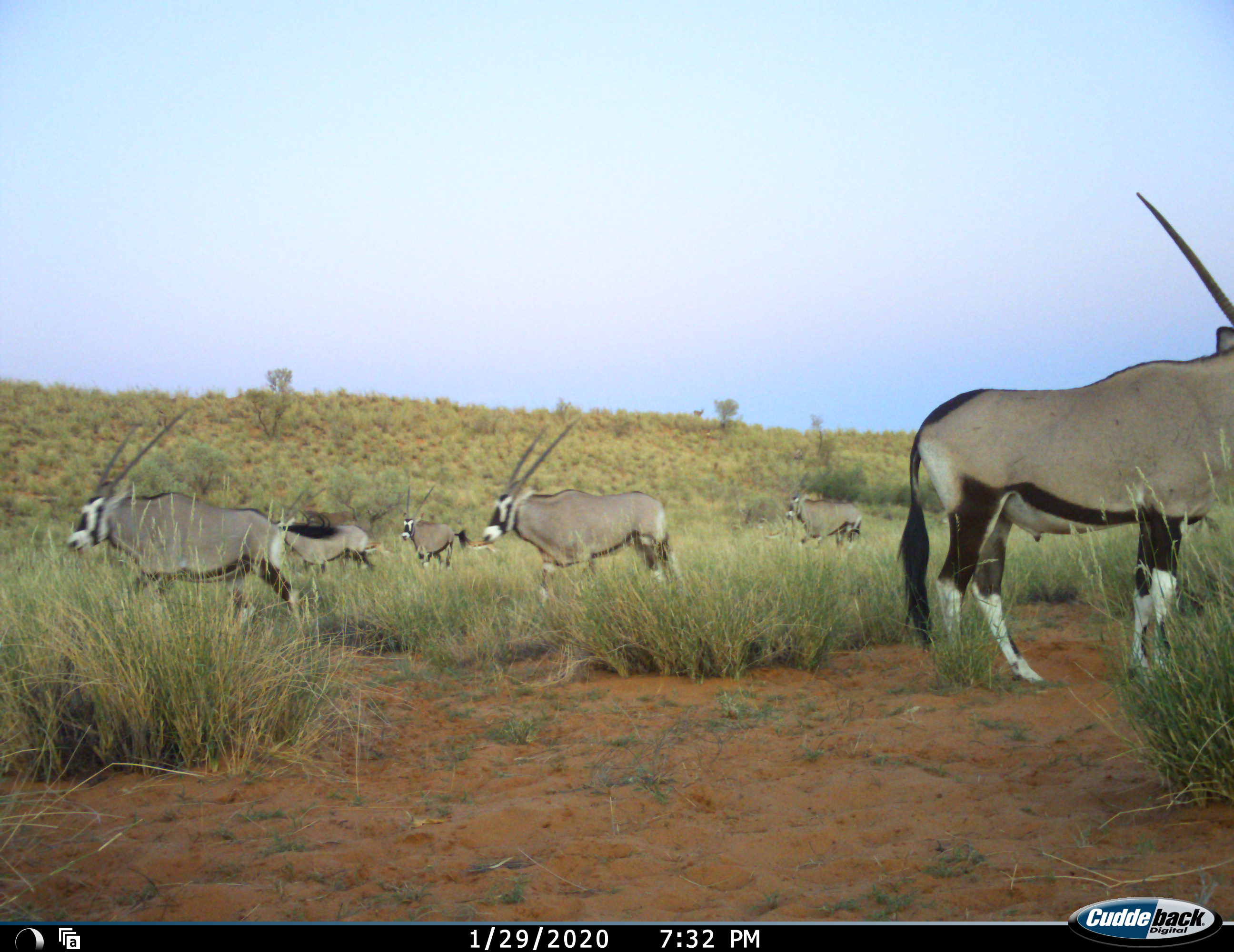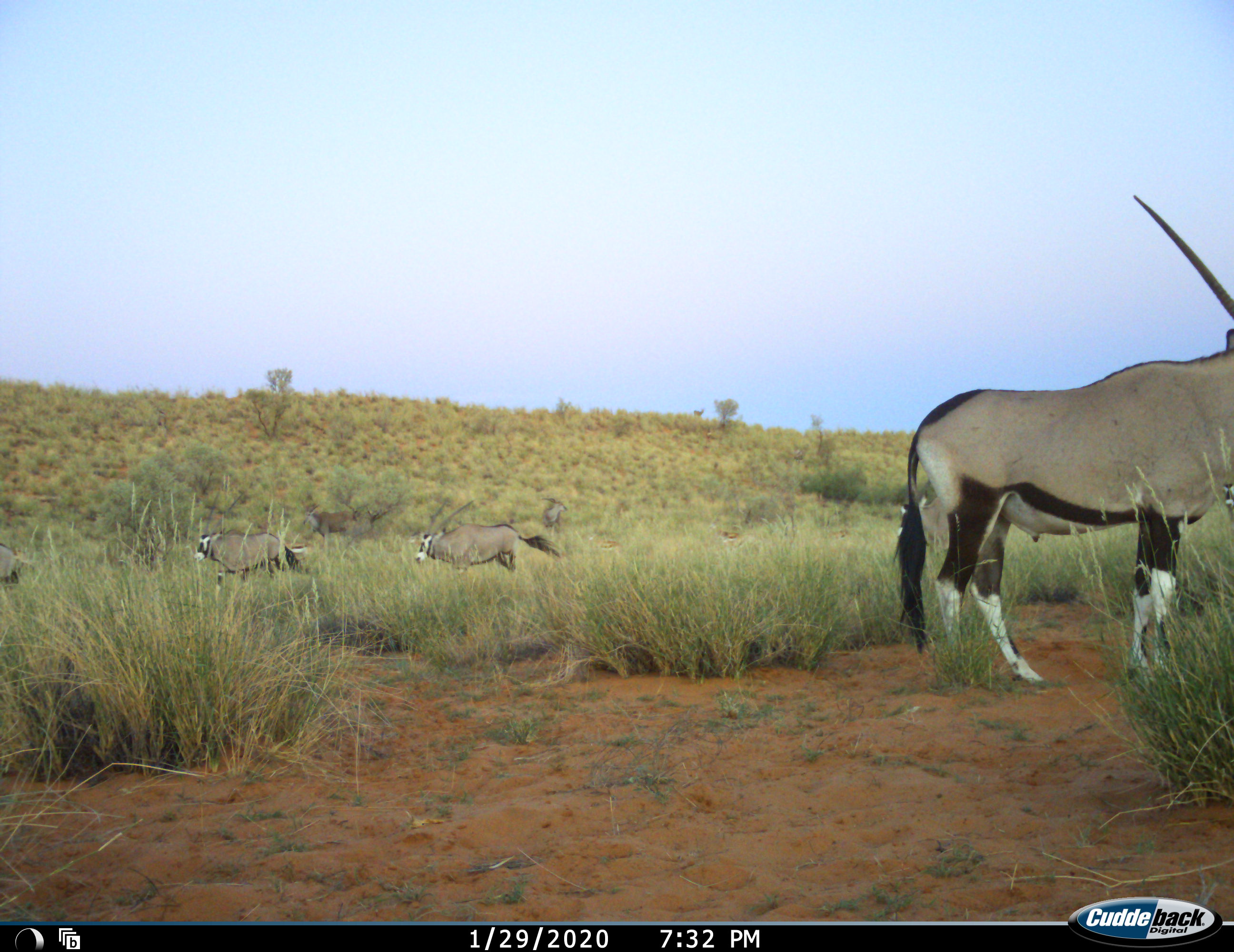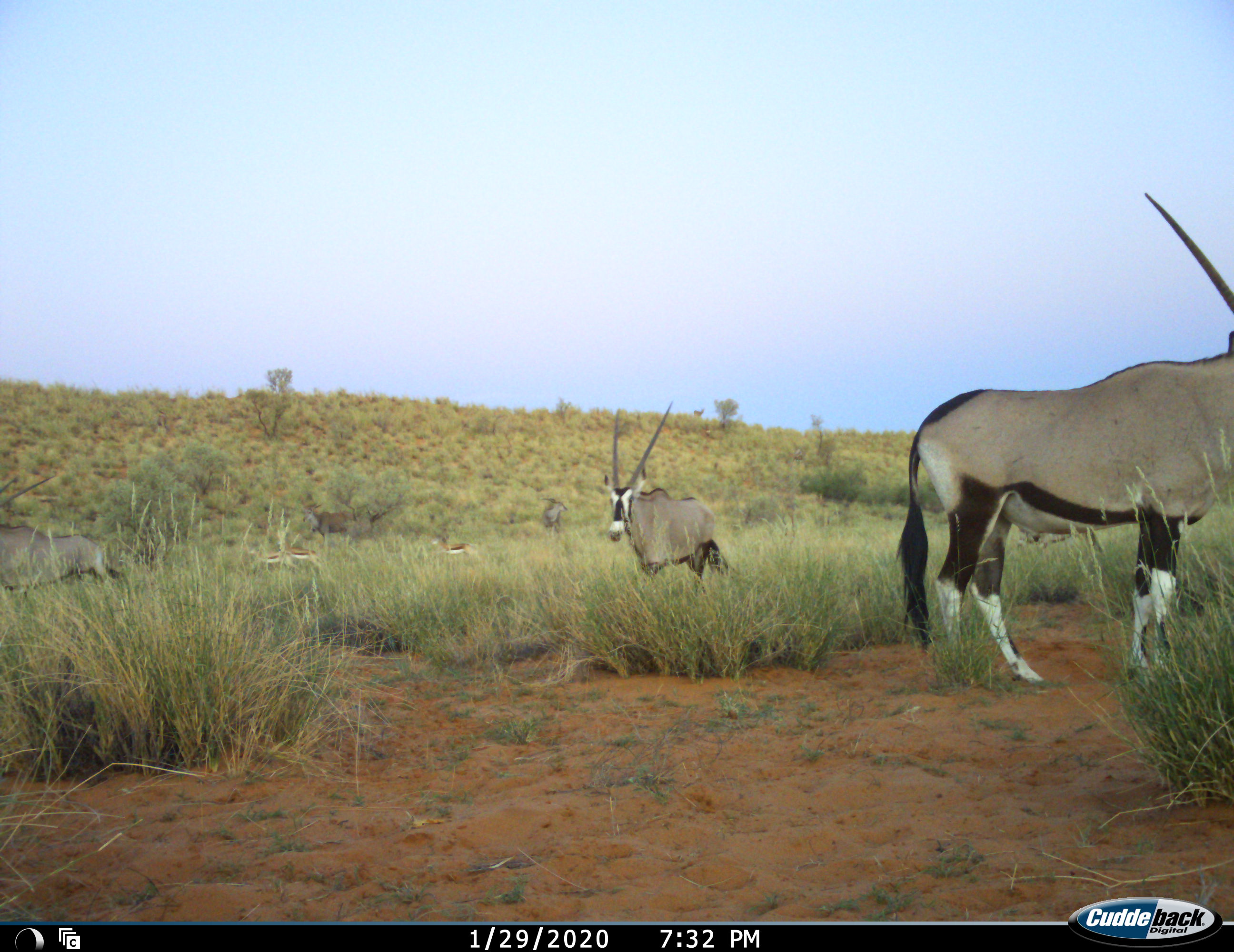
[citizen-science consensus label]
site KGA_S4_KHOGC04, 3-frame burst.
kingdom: Animalia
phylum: Chordata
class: Mammalia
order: Artiodactyla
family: Bovidae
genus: Oryx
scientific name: Oryx gazella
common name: gemsbok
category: oryx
Oryx (gemsbok) (Oryx gazella), count 6. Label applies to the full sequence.